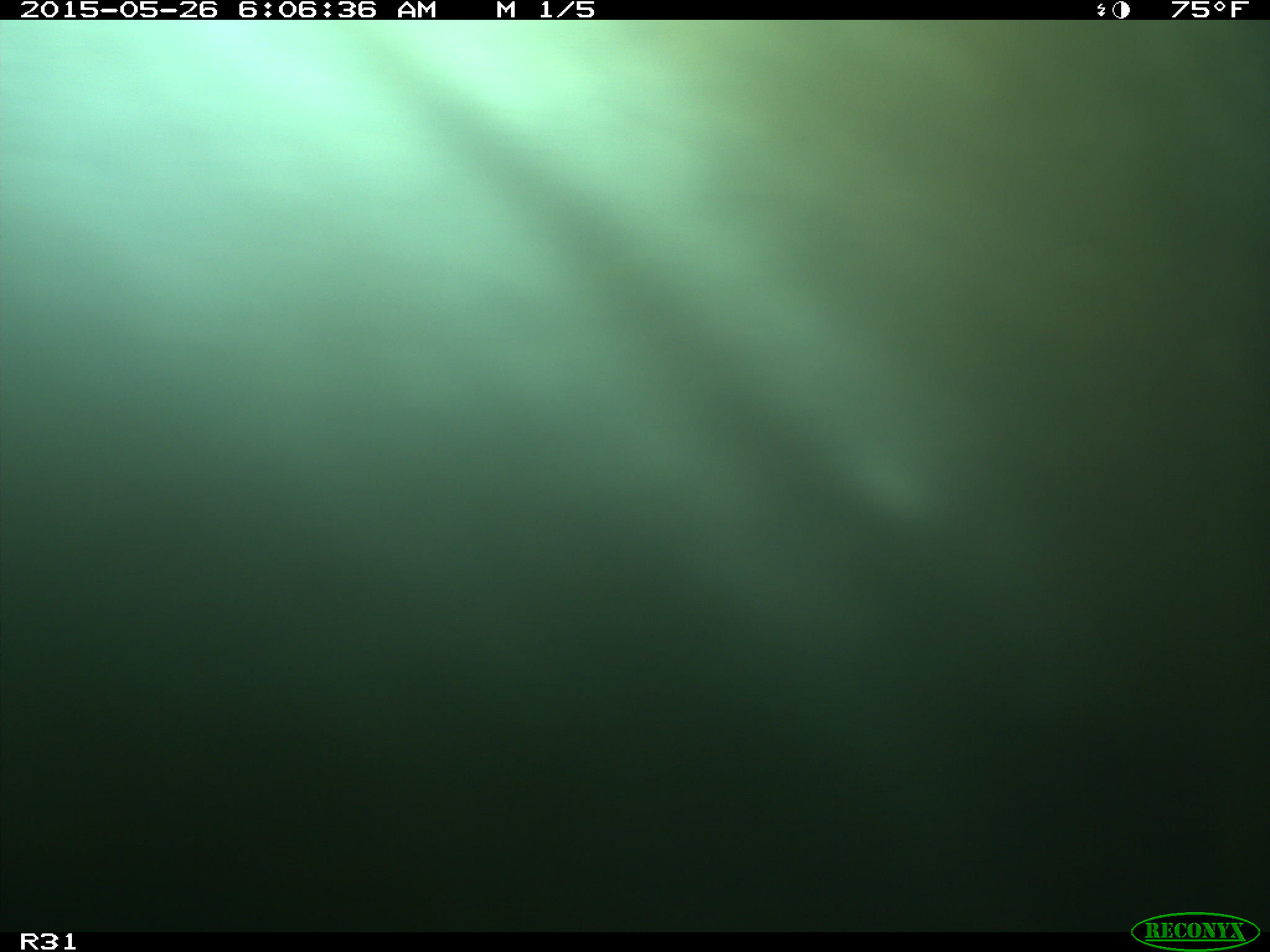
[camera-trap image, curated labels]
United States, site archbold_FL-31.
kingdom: Animalia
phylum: Chordata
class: Mammalia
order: Artiodactyla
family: Bovidae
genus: Bos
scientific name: Bos taurus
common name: domestic cow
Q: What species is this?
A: Bos taurus (domestic cow).